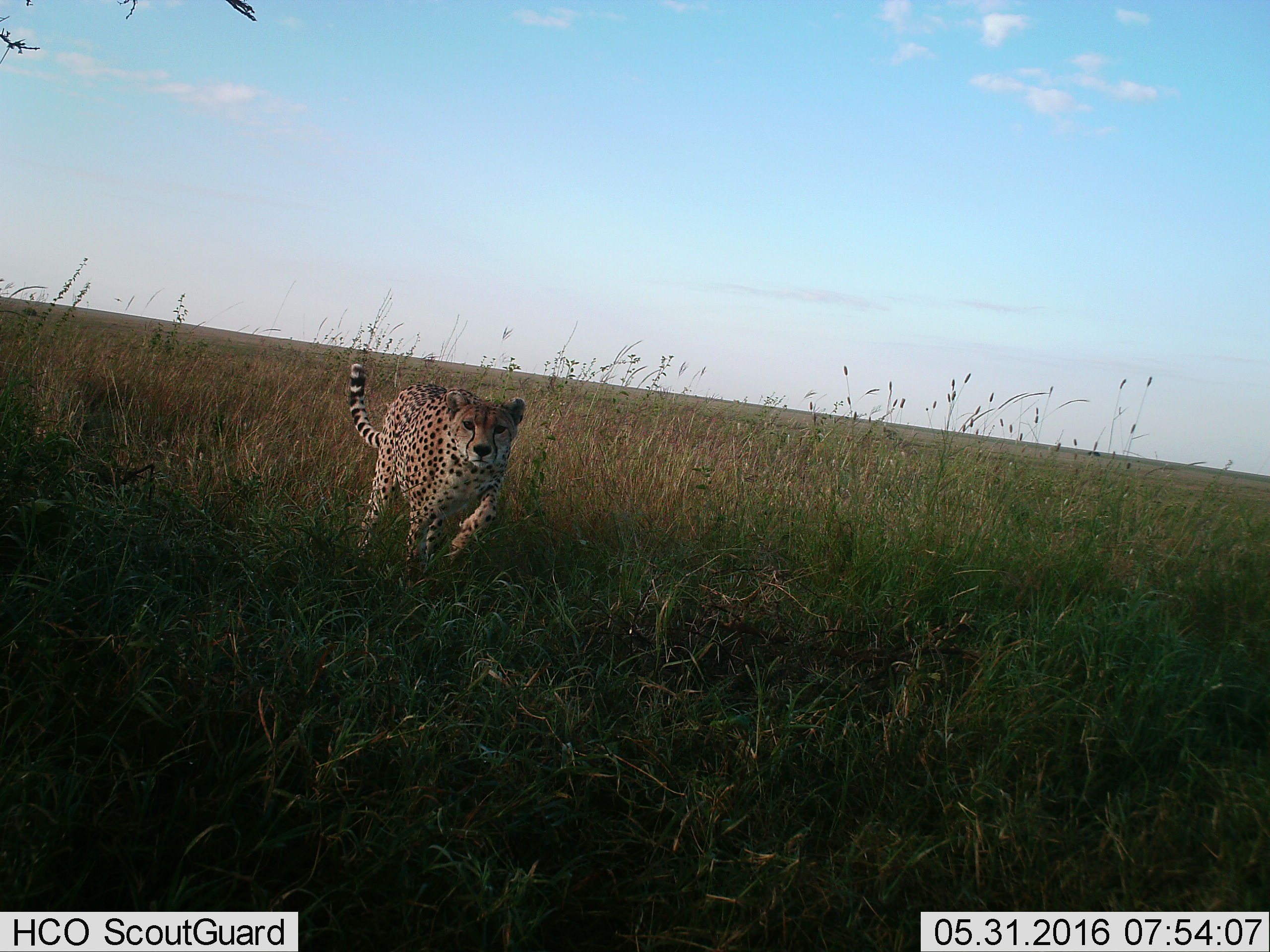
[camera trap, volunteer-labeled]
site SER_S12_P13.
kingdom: Animalia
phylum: Chordata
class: Mammalia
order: Carnivora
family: Felidae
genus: Acinonyx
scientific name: Acinonyx jubatus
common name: cheetah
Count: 1.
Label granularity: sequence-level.